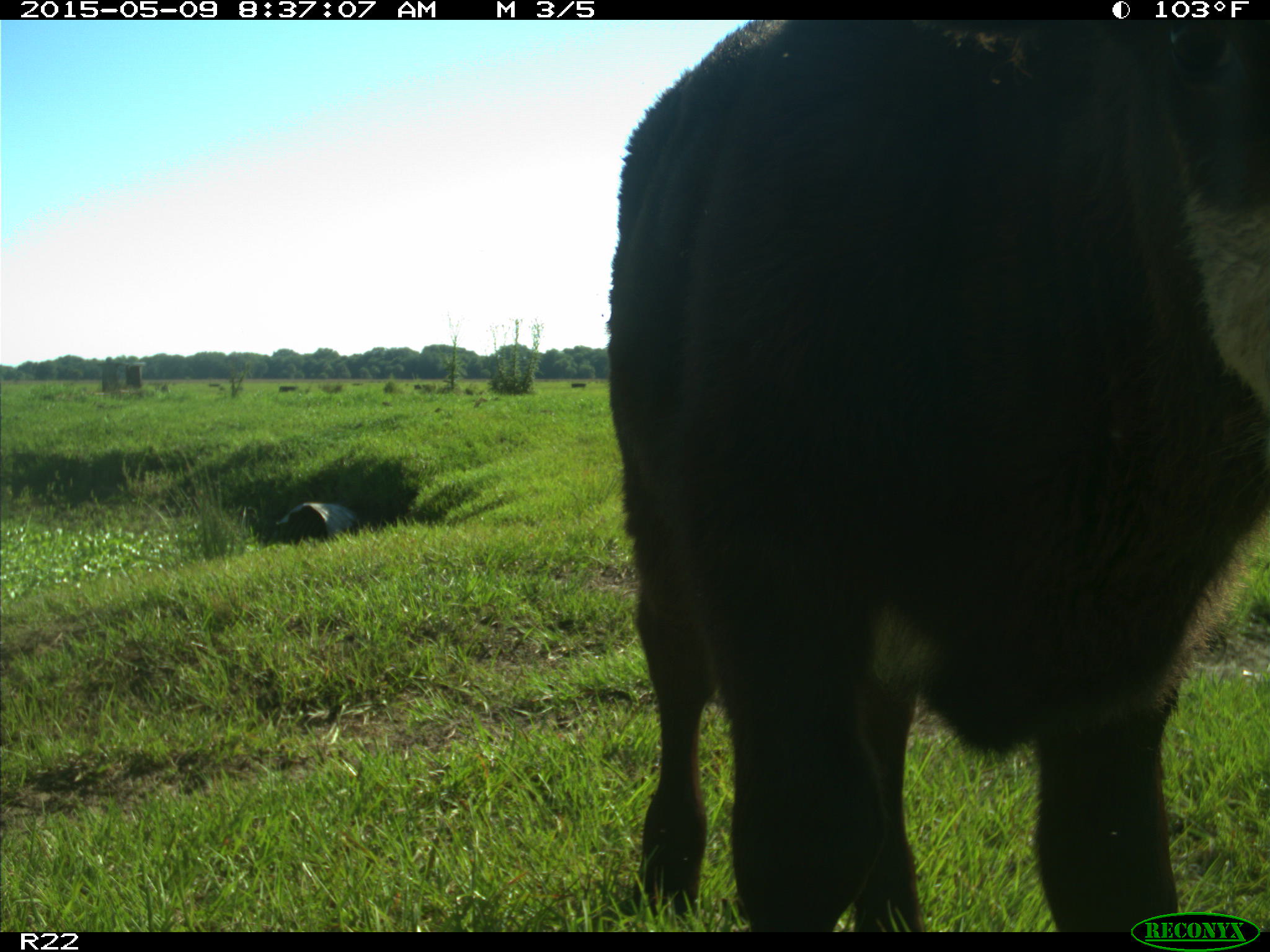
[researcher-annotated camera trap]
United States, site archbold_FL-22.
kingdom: Animalia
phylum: Chordata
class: Mammalia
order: Artiodactyla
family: Bovidae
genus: Bos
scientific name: Bos taurus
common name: domestic cow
Bos taurus (domestic cow).